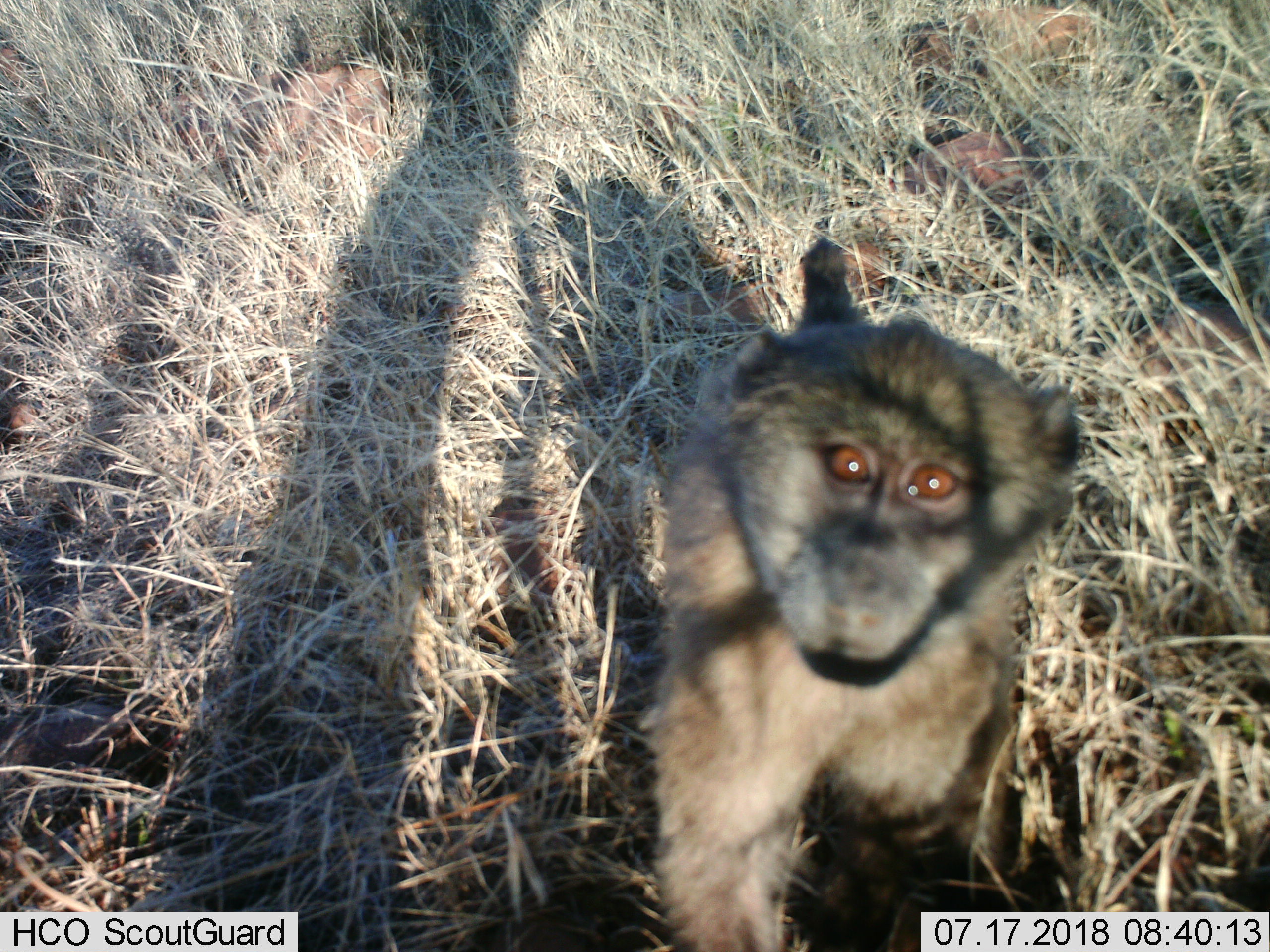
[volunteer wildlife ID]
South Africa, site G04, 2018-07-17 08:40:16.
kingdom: Animalia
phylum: Chordata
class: Mammalia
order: Primates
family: Cercopithecidae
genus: Papio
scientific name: Papio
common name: baboon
Baboon (Papio), count 1. Behavior (volunteer vote fractions): standing 71%, resting 0%, moving 0%, interacting 29%. Young present (vote fraction): 43%. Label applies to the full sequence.